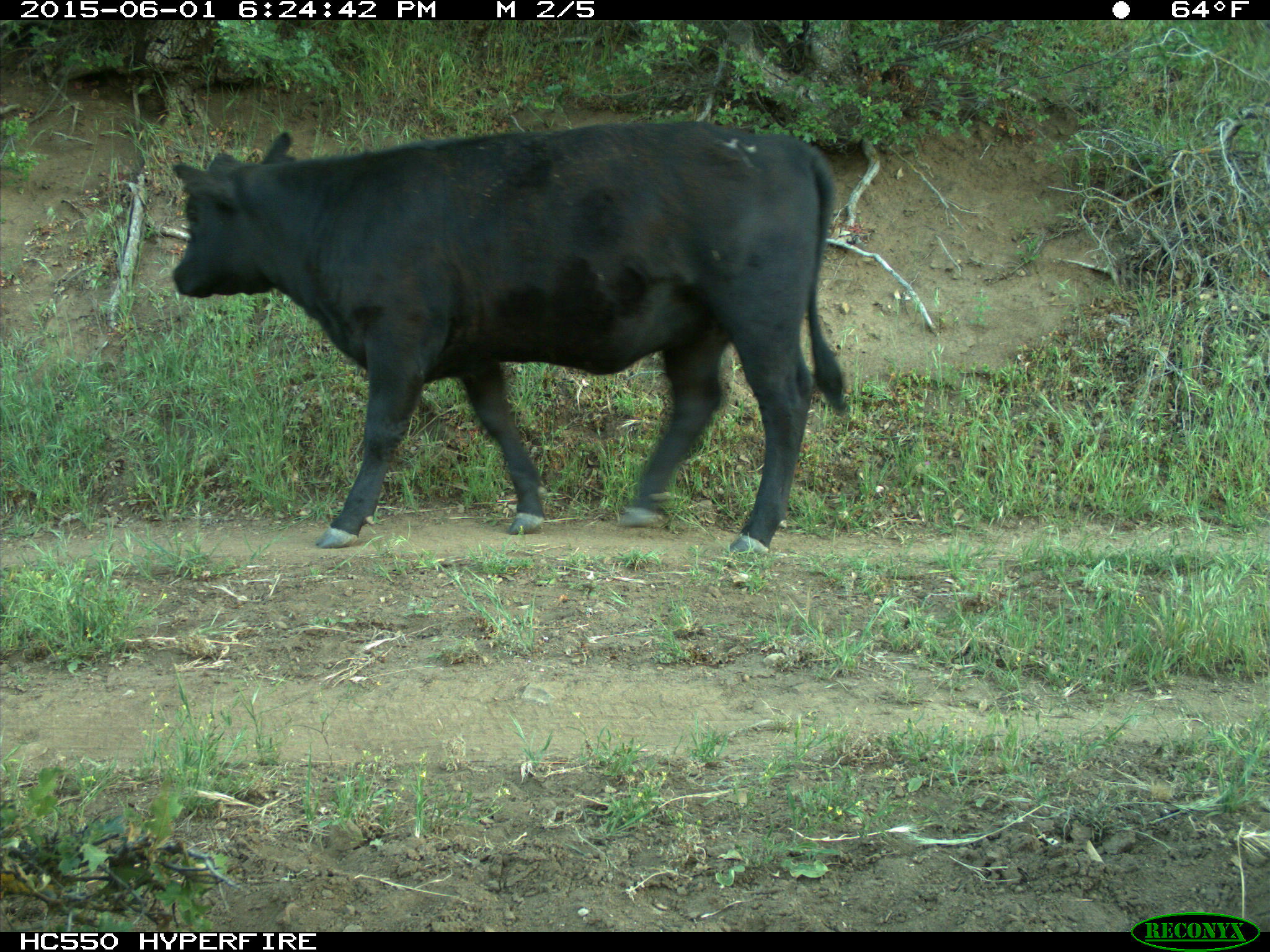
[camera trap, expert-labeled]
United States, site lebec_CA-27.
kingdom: Animalia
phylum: Chordata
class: Mammalia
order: Artiodactyla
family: Bovidae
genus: Bos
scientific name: Bos taurus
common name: domestic cow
Bos taurus (domestic cow).